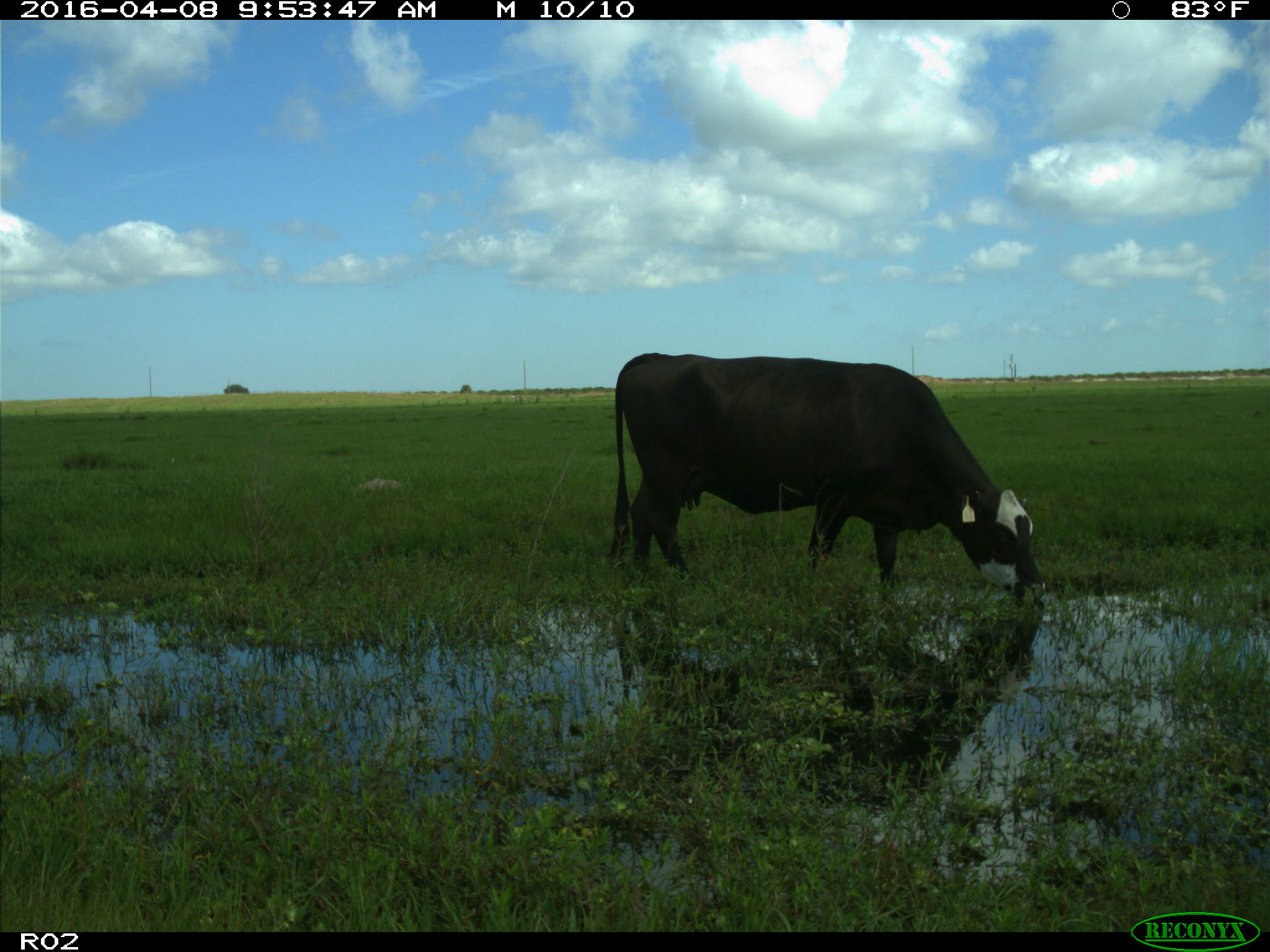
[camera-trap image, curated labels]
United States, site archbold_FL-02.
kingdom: Animalia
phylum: Chordata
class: Mammalia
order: Artiodactyla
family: Bovidae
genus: Bos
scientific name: Bos taurus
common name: domestic cow